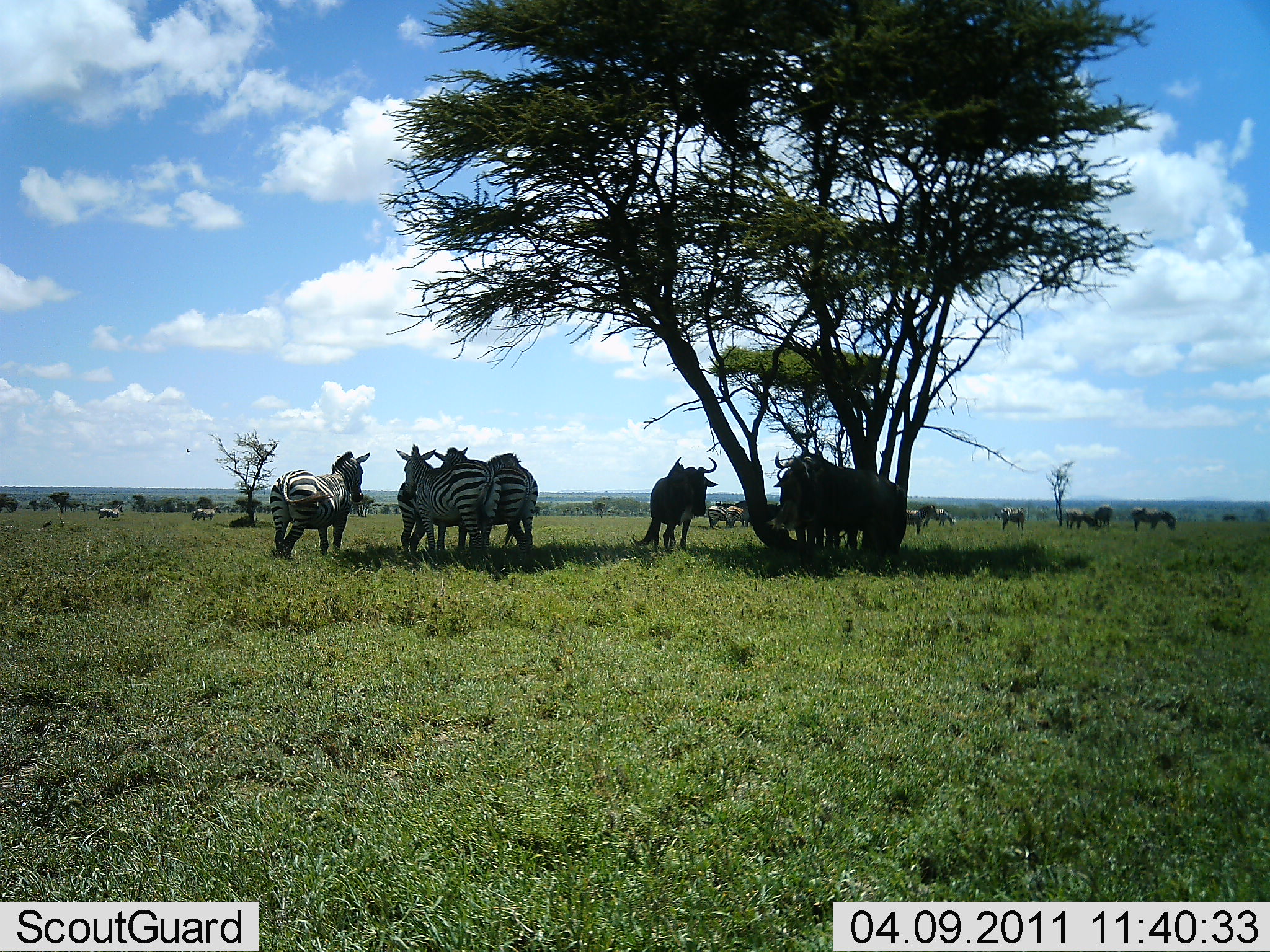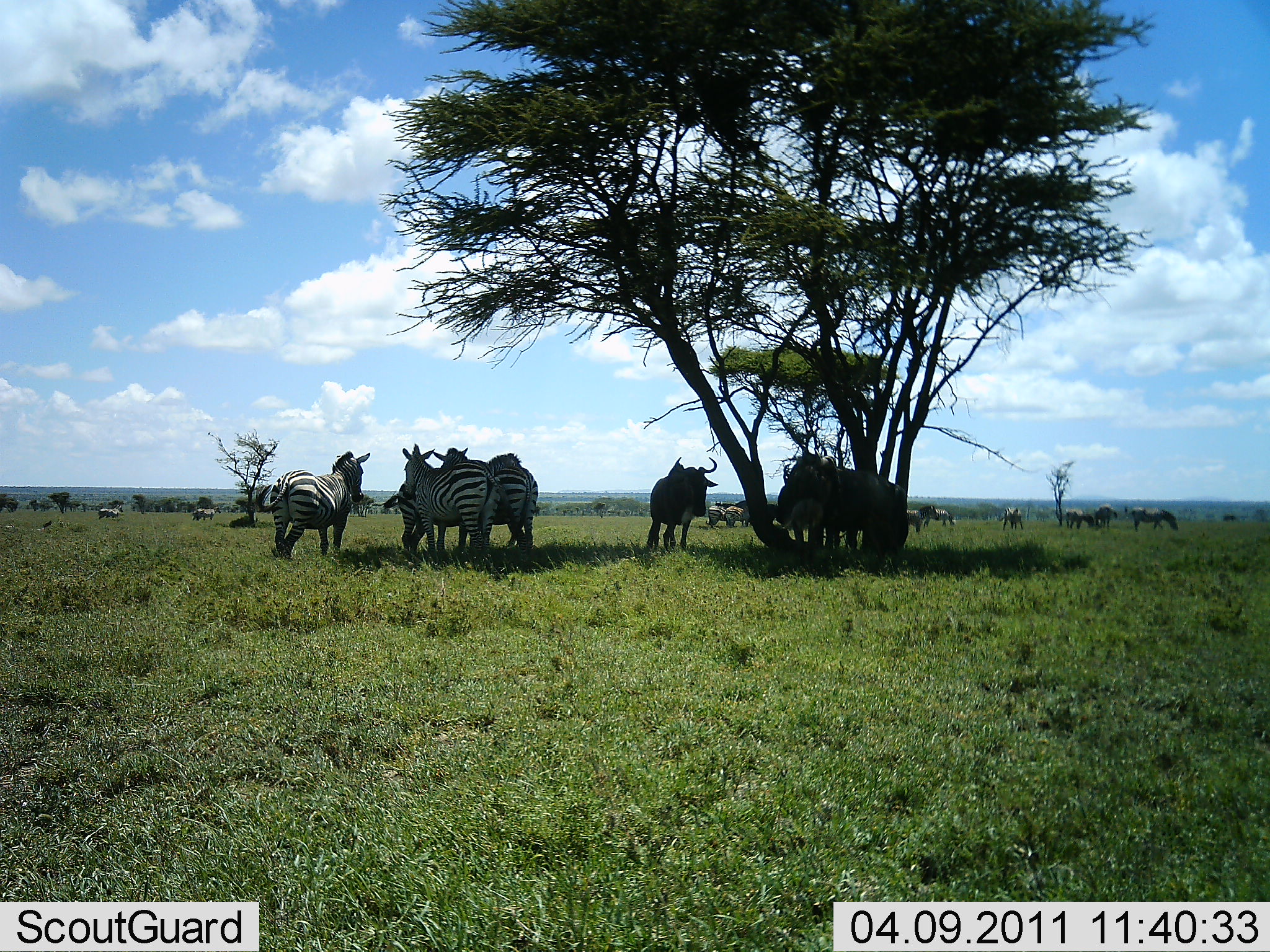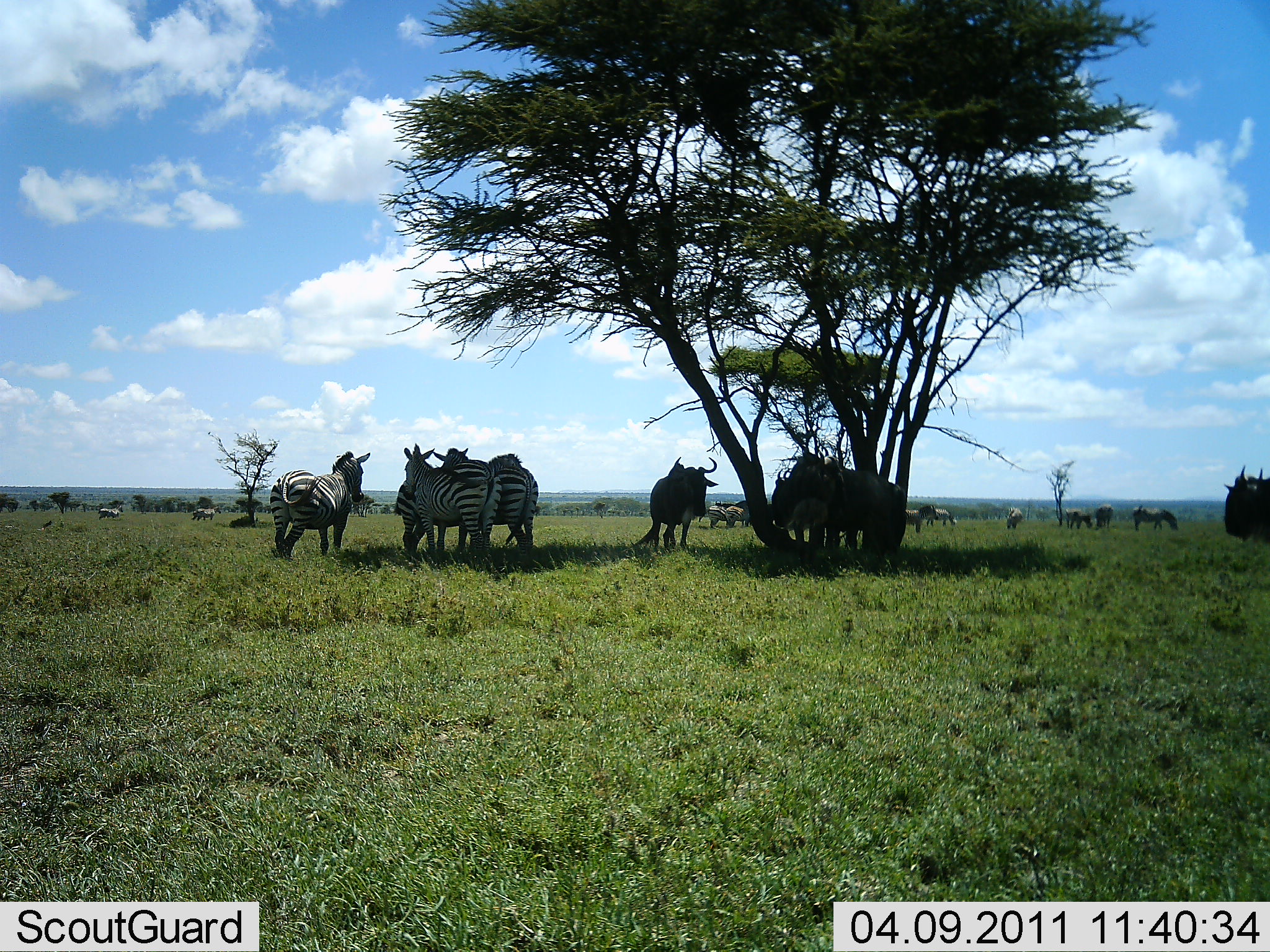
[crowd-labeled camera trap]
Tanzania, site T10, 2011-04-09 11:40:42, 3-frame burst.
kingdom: Animalia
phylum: Chordata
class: Mammalia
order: Artiodactyla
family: Bovidae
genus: Connochaetes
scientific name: Connochaetes taurinus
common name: blue wildebeest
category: wildebeest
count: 5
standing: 73%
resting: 13%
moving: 33%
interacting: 0%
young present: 0%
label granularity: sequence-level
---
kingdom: Animalia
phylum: Chordata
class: Mammalia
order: Perissodactyla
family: Equidae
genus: Equus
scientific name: Equus quagga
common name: plains zebra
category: zebra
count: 4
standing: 83%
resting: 22%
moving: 6%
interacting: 6%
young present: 0%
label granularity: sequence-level